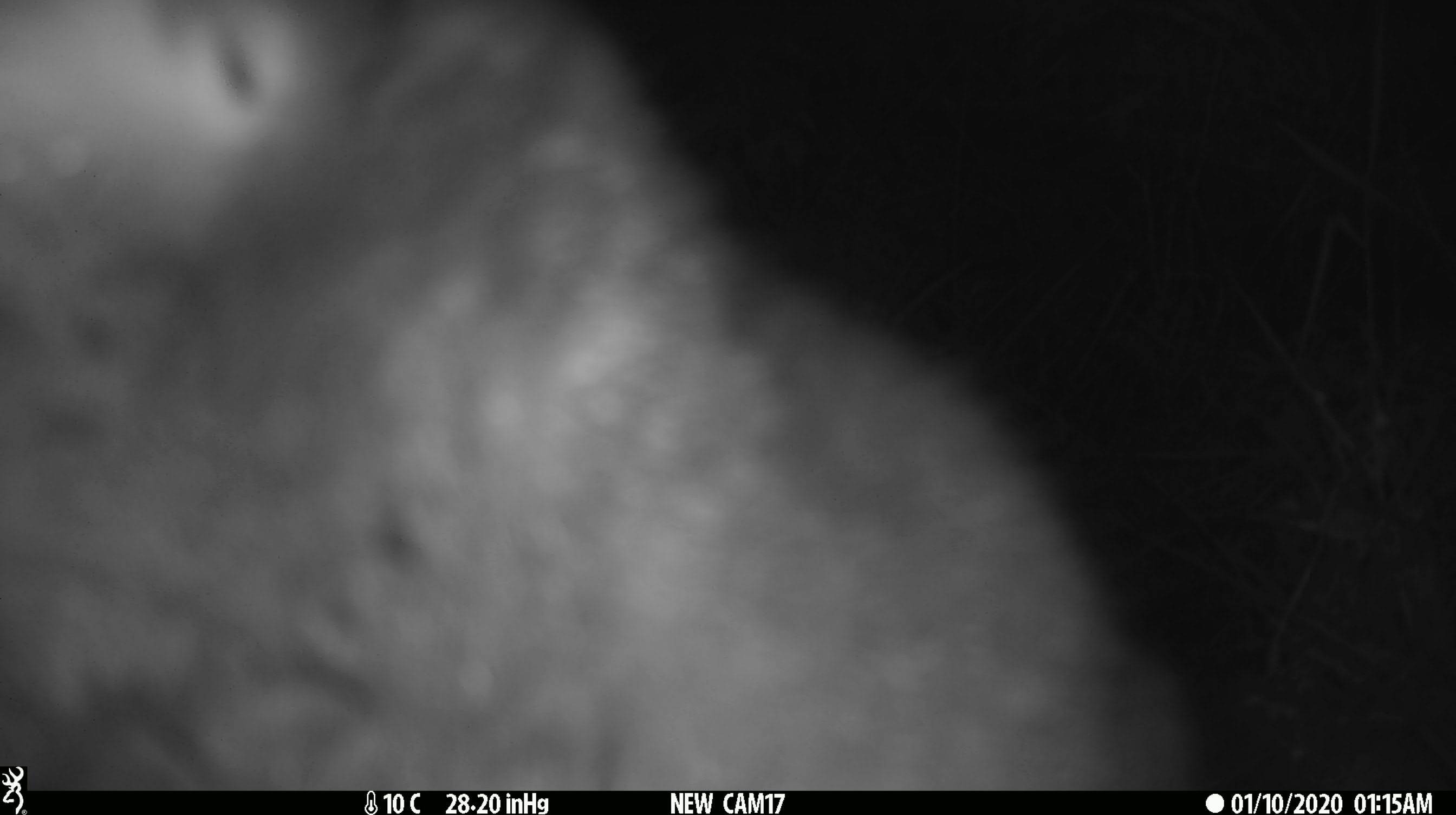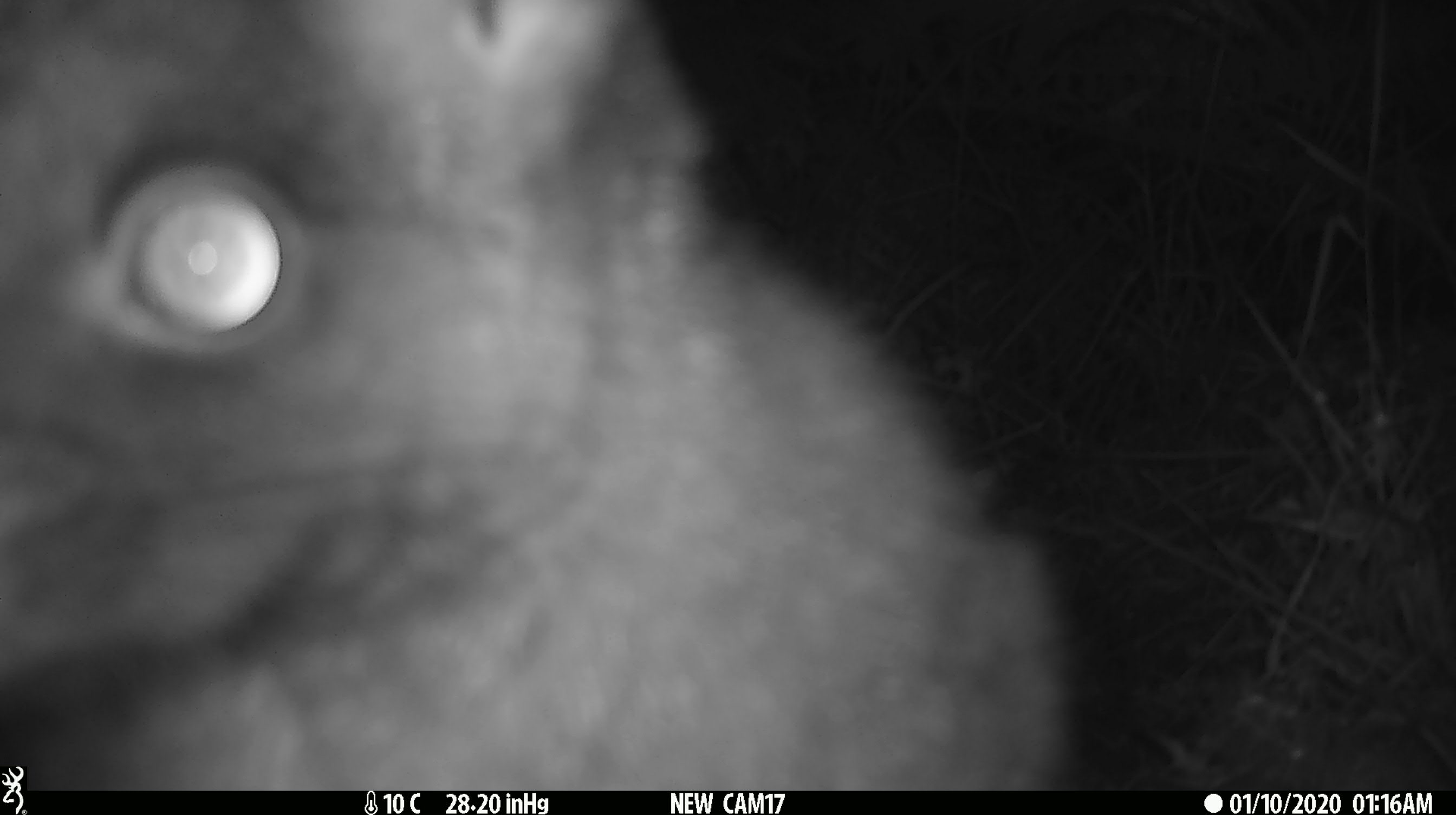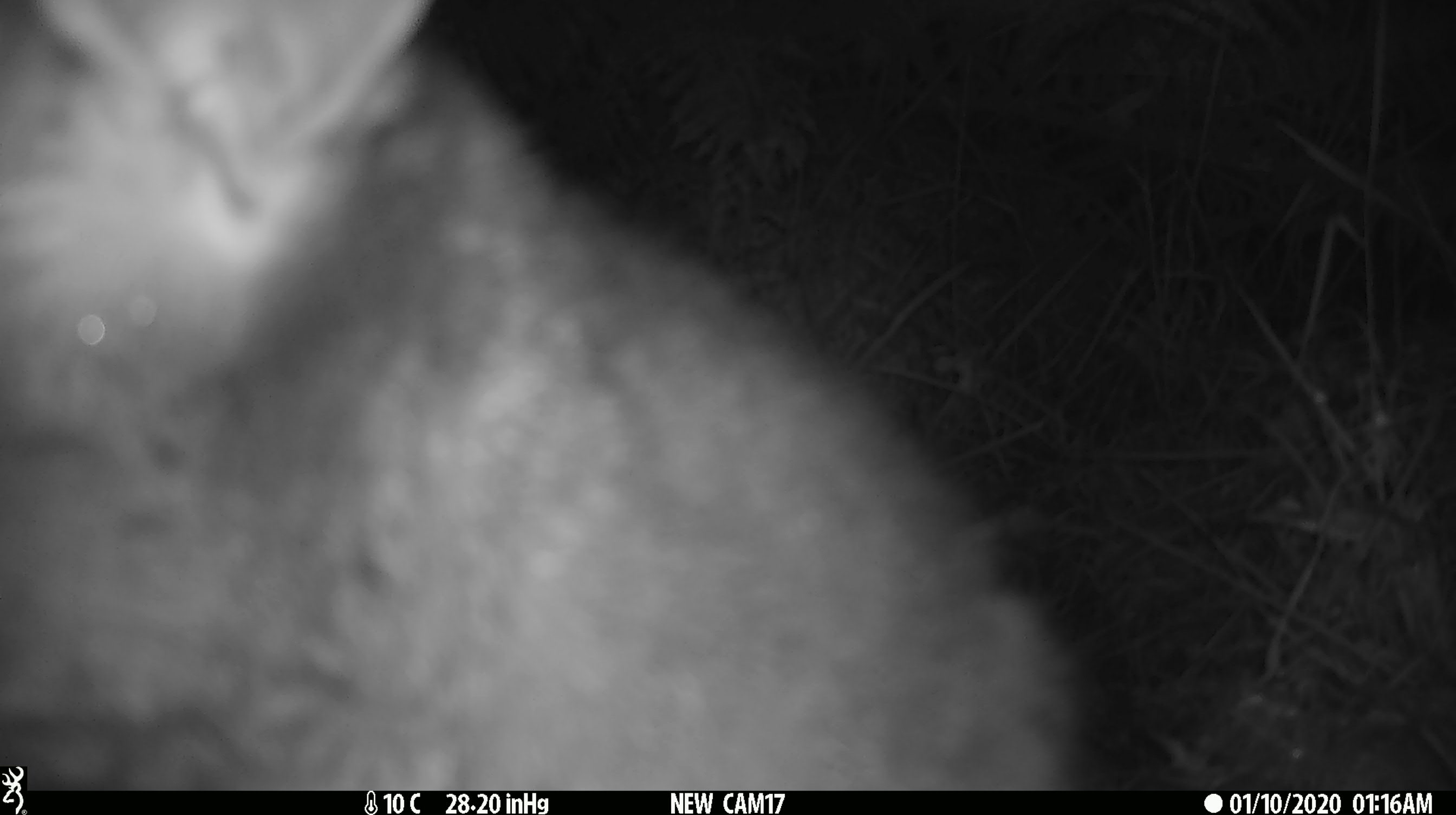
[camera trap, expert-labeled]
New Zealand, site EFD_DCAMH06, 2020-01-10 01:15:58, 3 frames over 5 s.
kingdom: Animalia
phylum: Chordata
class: Mammalia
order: Diprotodontia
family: Phalangeridae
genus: Trichosurus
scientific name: Trichosurus vulpecula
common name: common brushtail possum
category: possum